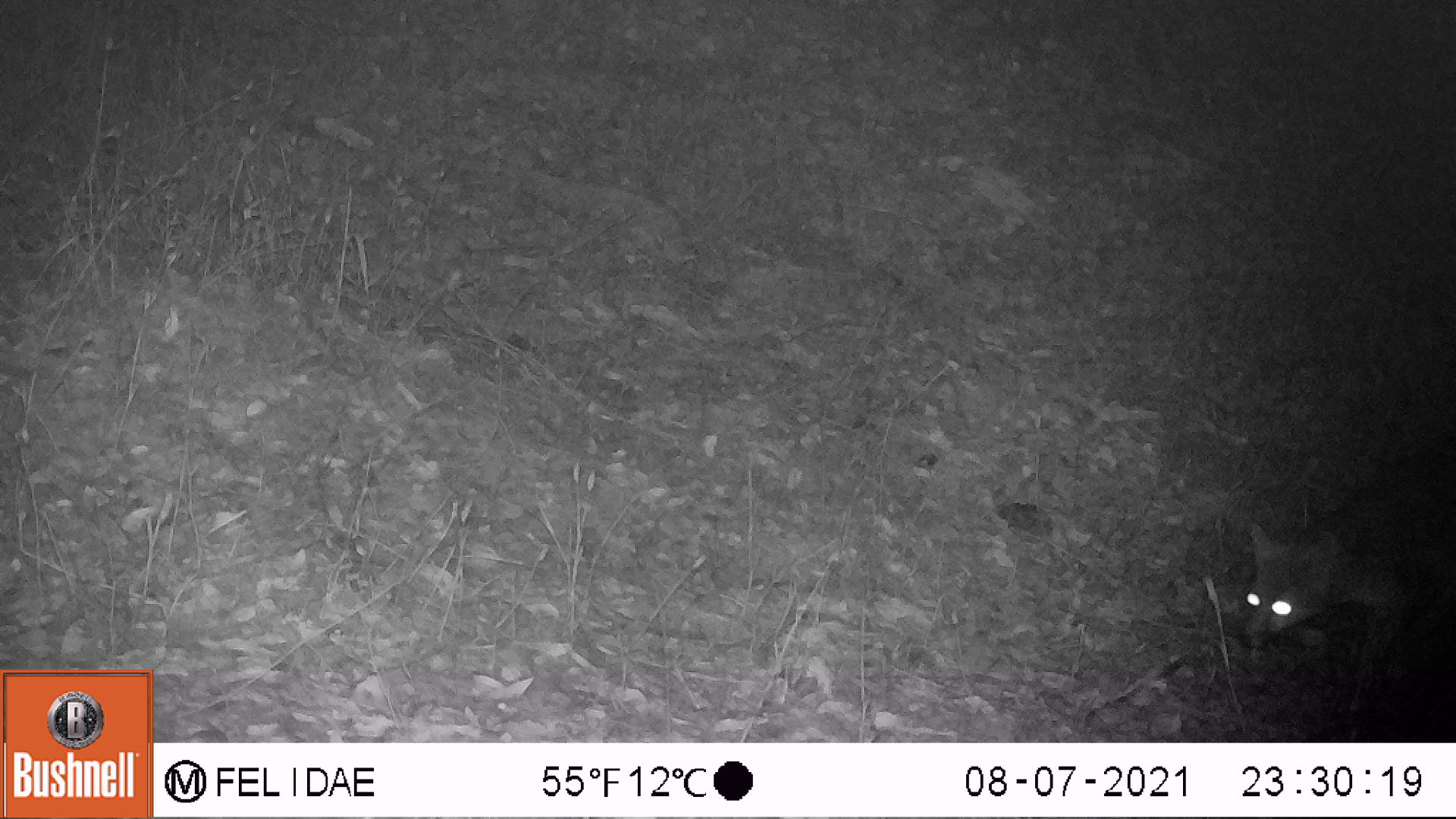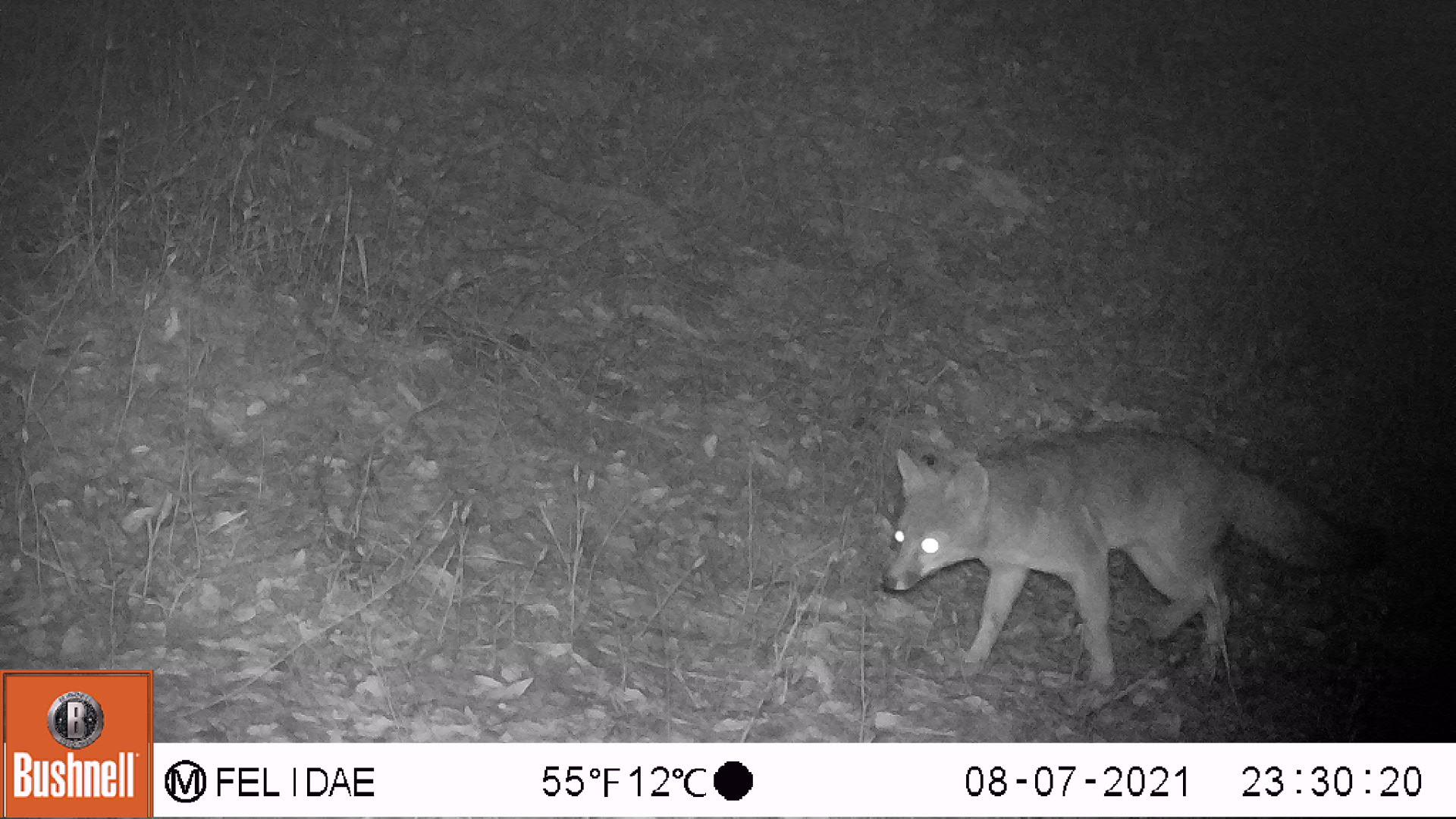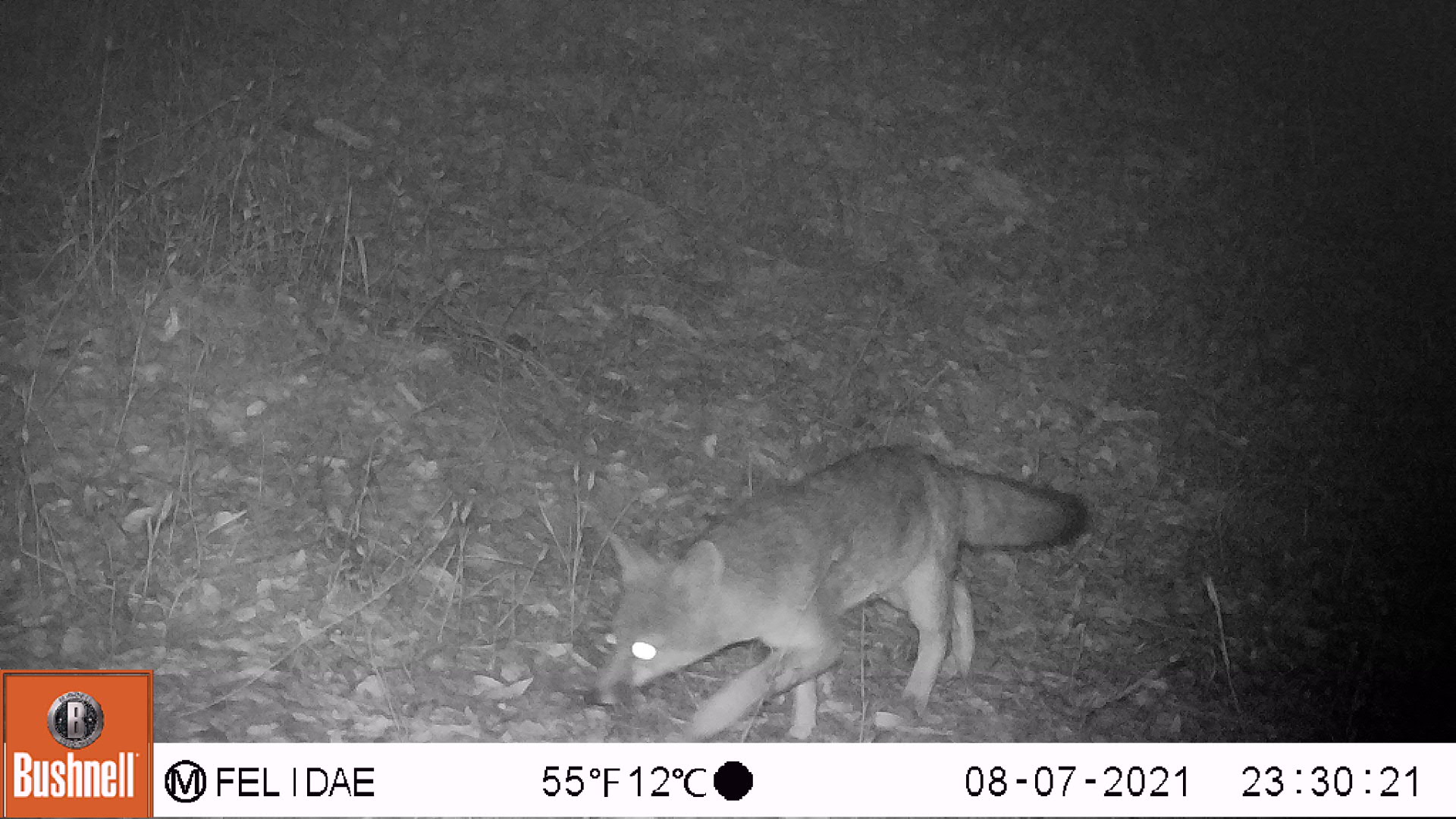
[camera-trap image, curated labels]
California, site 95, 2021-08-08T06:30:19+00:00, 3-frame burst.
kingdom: Animalia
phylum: Chordata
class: Mammalia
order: Carnivora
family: Canidae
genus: Urocyon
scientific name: Urocyon cinereoargenteus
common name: gray fox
Gray fox (Urocyon cinereoargenteus).